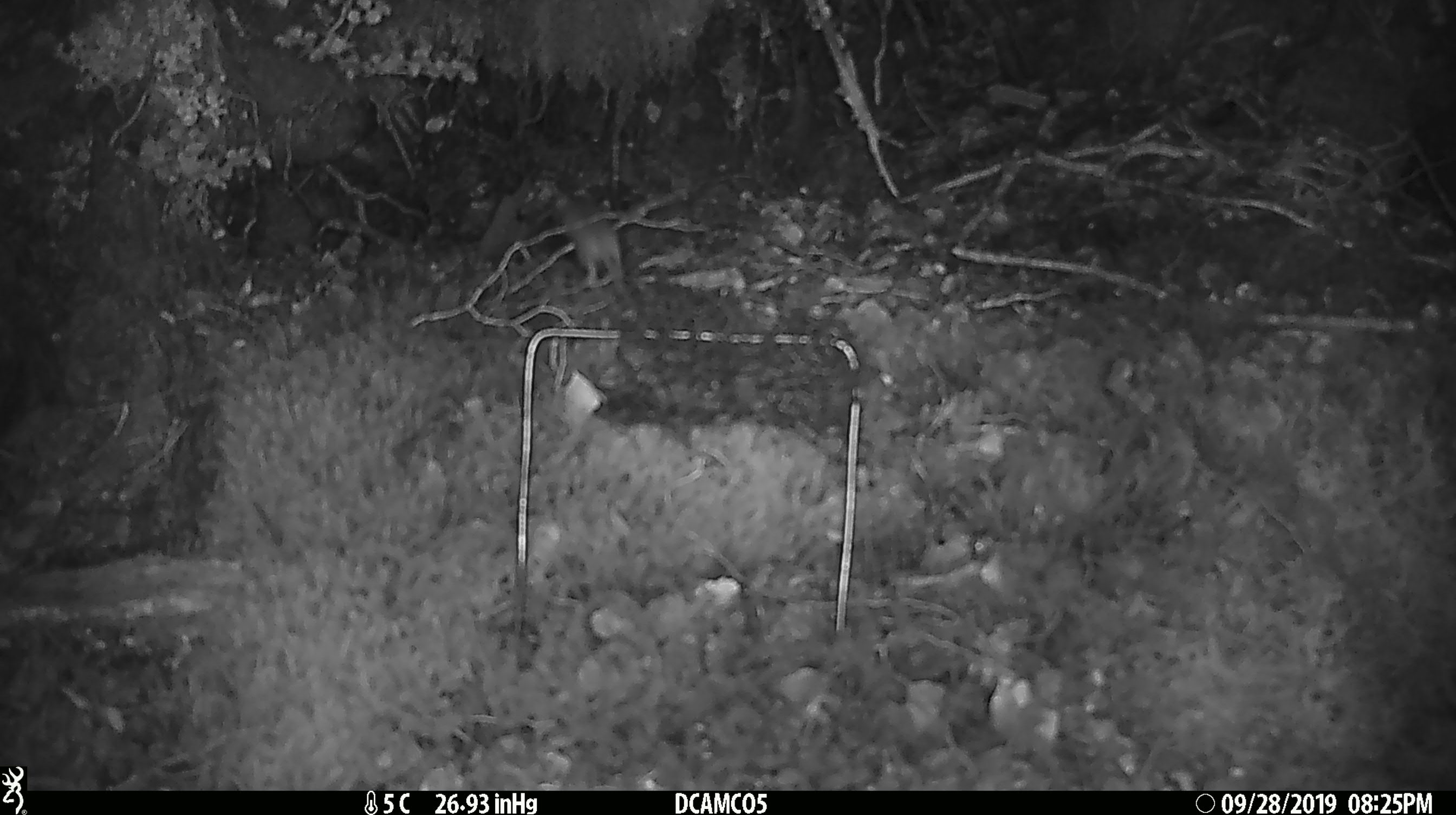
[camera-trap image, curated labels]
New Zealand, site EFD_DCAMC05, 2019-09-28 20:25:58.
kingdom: Animalia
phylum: Chordata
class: Mammalia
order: Rodentia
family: Muridae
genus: Mus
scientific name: Mus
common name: mouse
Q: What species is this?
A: Mouse (Mus).